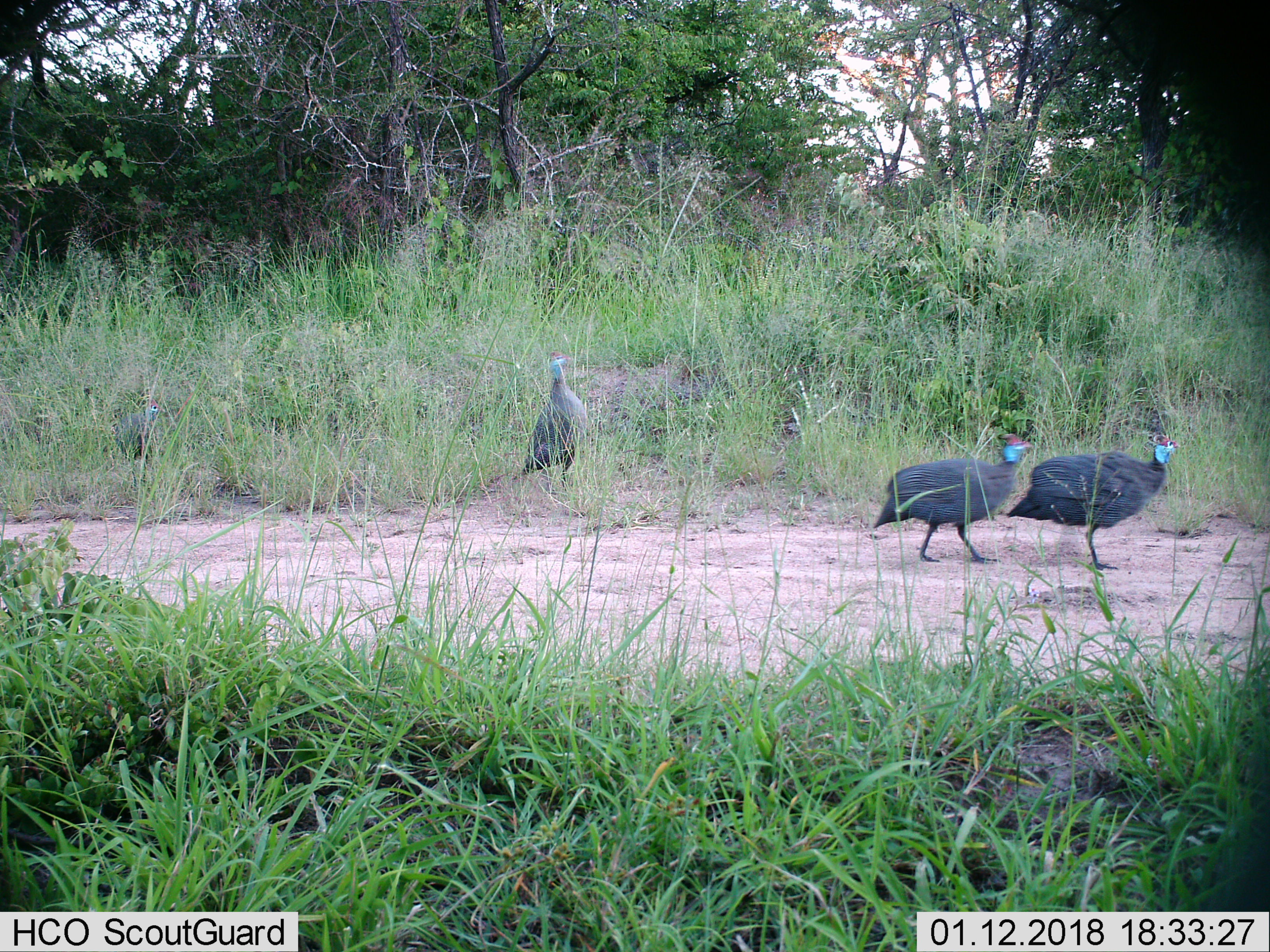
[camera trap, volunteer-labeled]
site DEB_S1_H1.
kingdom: Animalia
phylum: Chordata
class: Aves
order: Galliformes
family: Numididae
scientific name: Numididae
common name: guineafowl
Guineafowl (Numididae), count 4. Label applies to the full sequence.